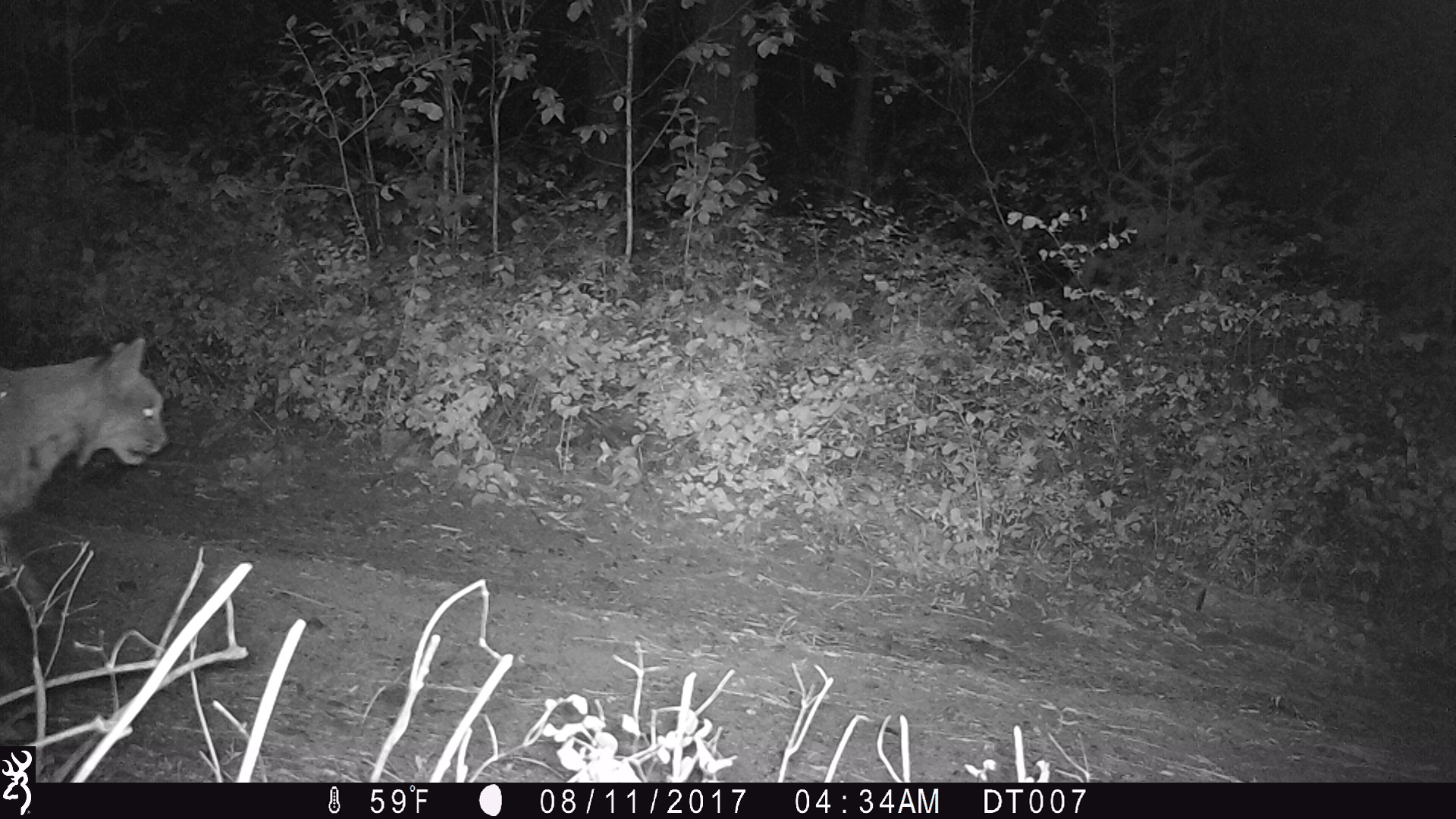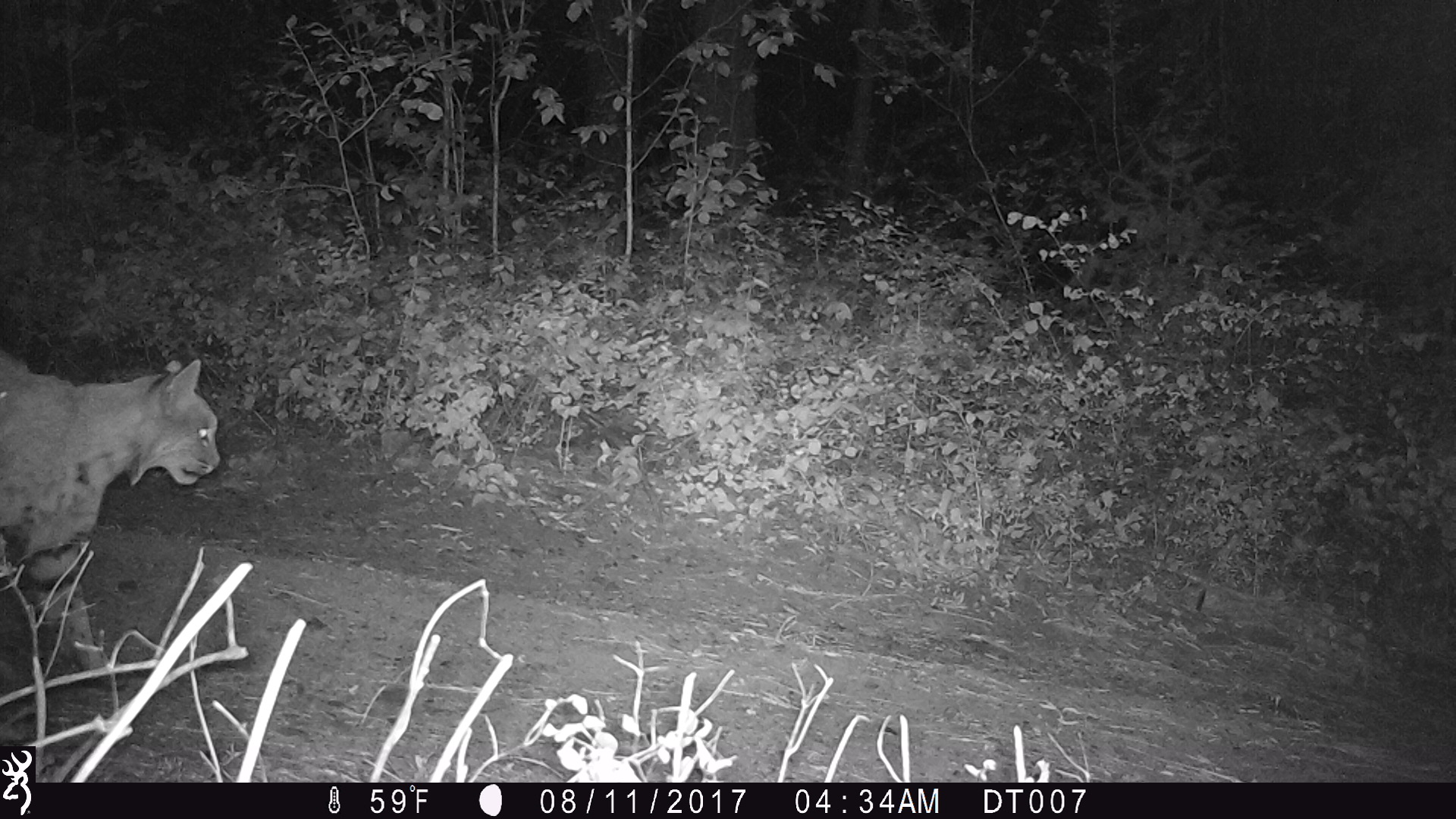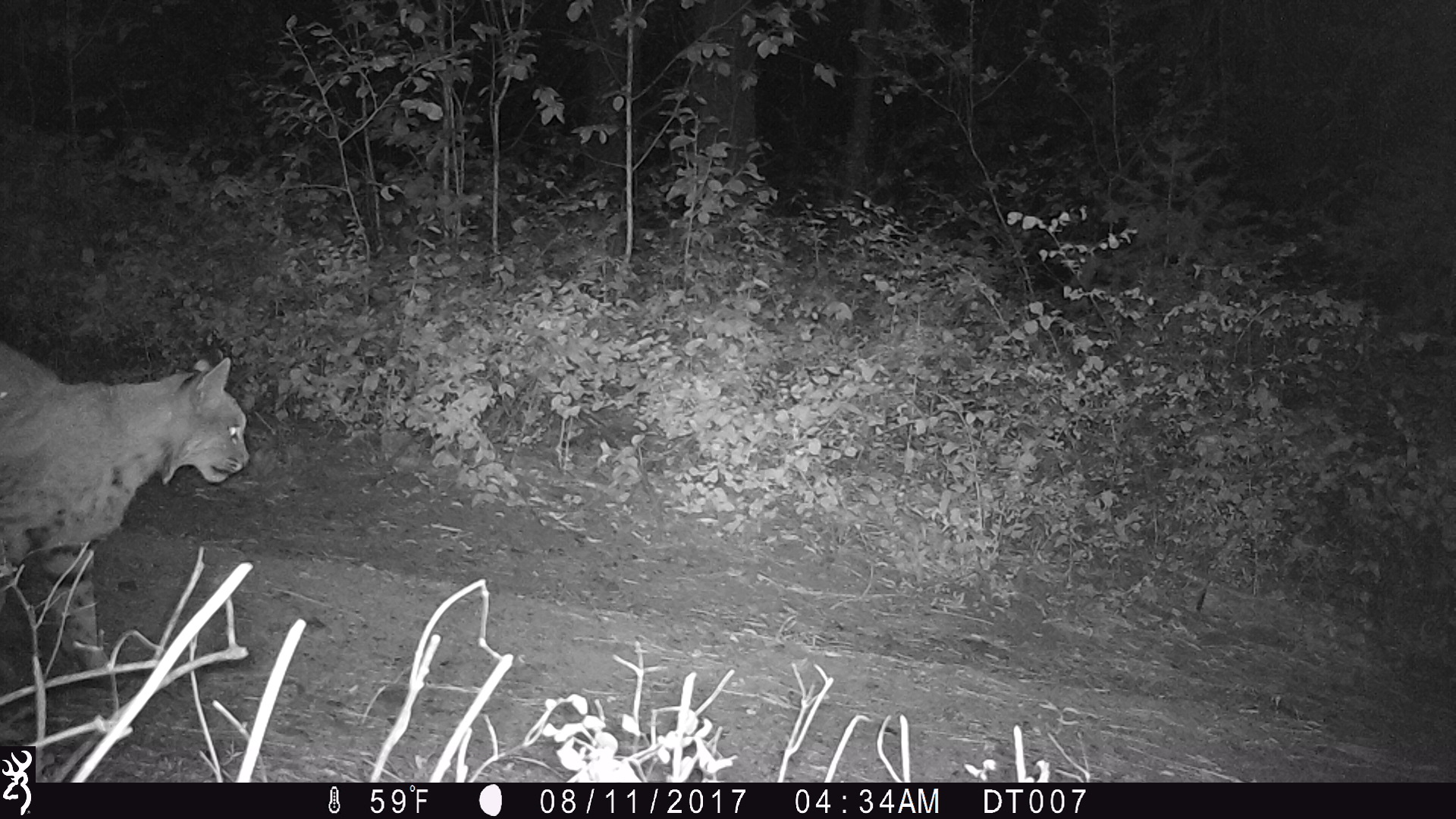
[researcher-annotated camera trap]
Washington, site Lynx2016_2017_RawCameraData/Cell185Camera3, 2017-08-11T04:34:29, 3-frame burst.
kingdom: Animalia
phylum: Chordata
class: Mammalia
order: Carnivora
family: Felidae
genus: Lynx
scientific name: Lynx rufus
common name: bobcat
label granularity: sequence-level